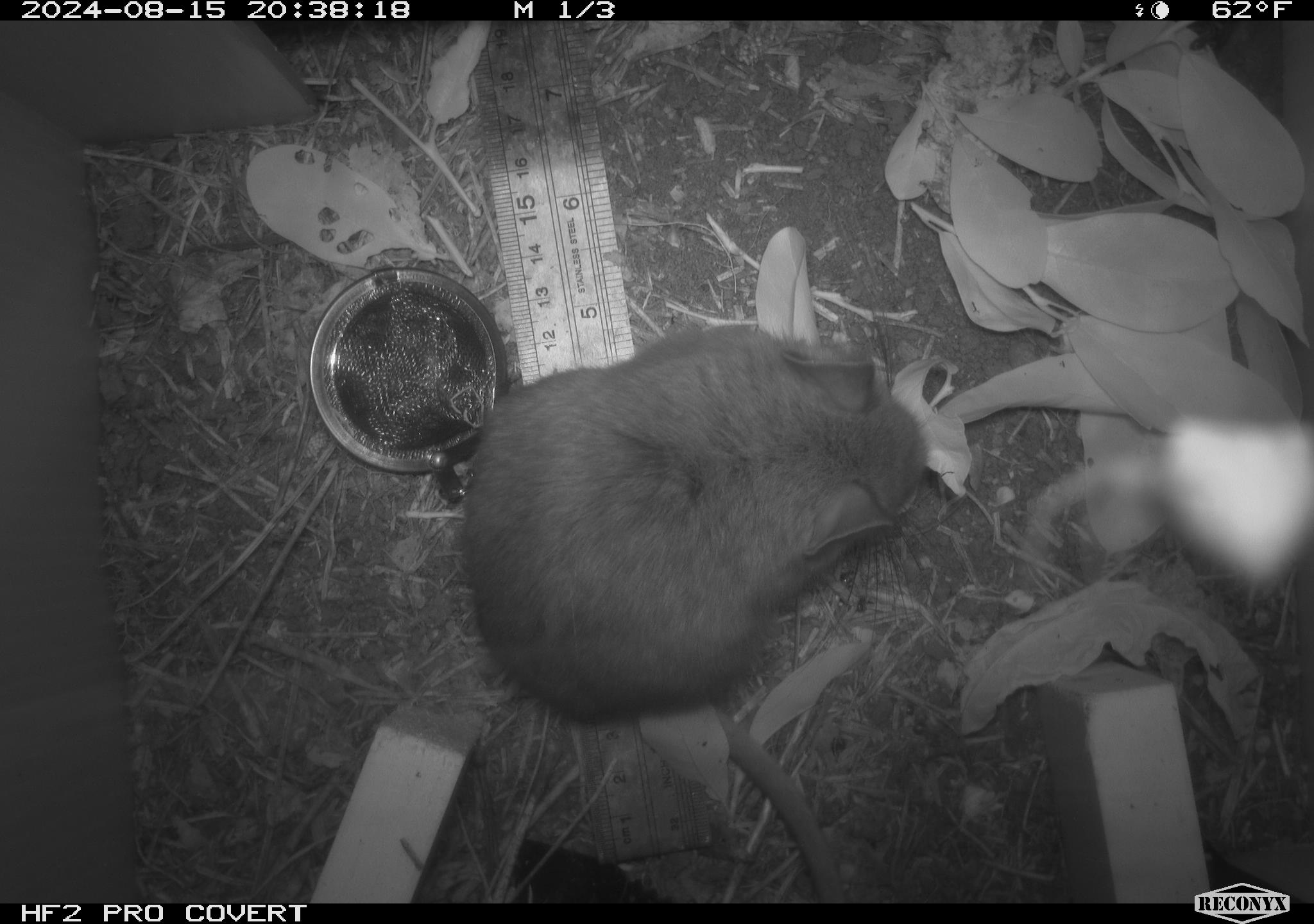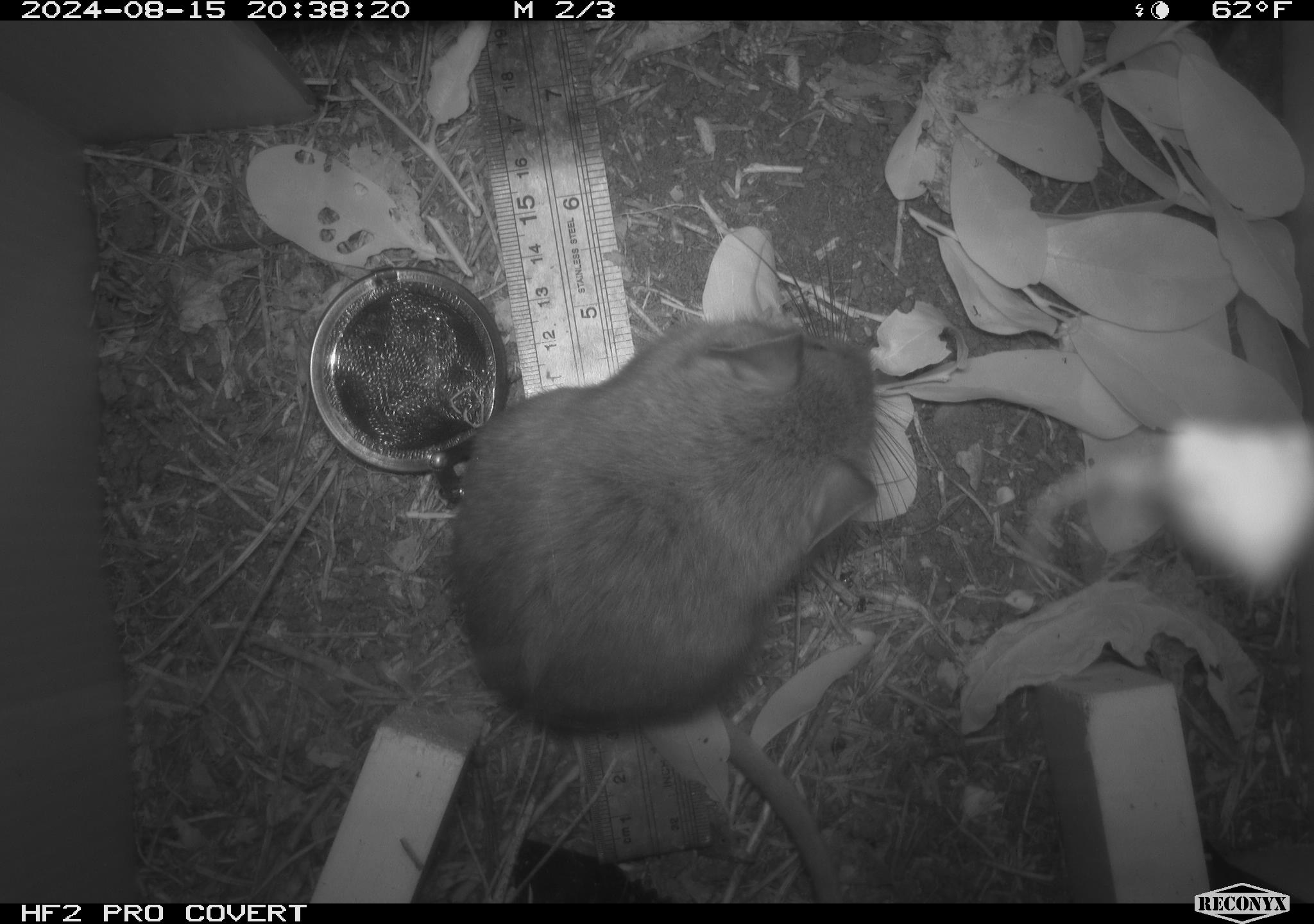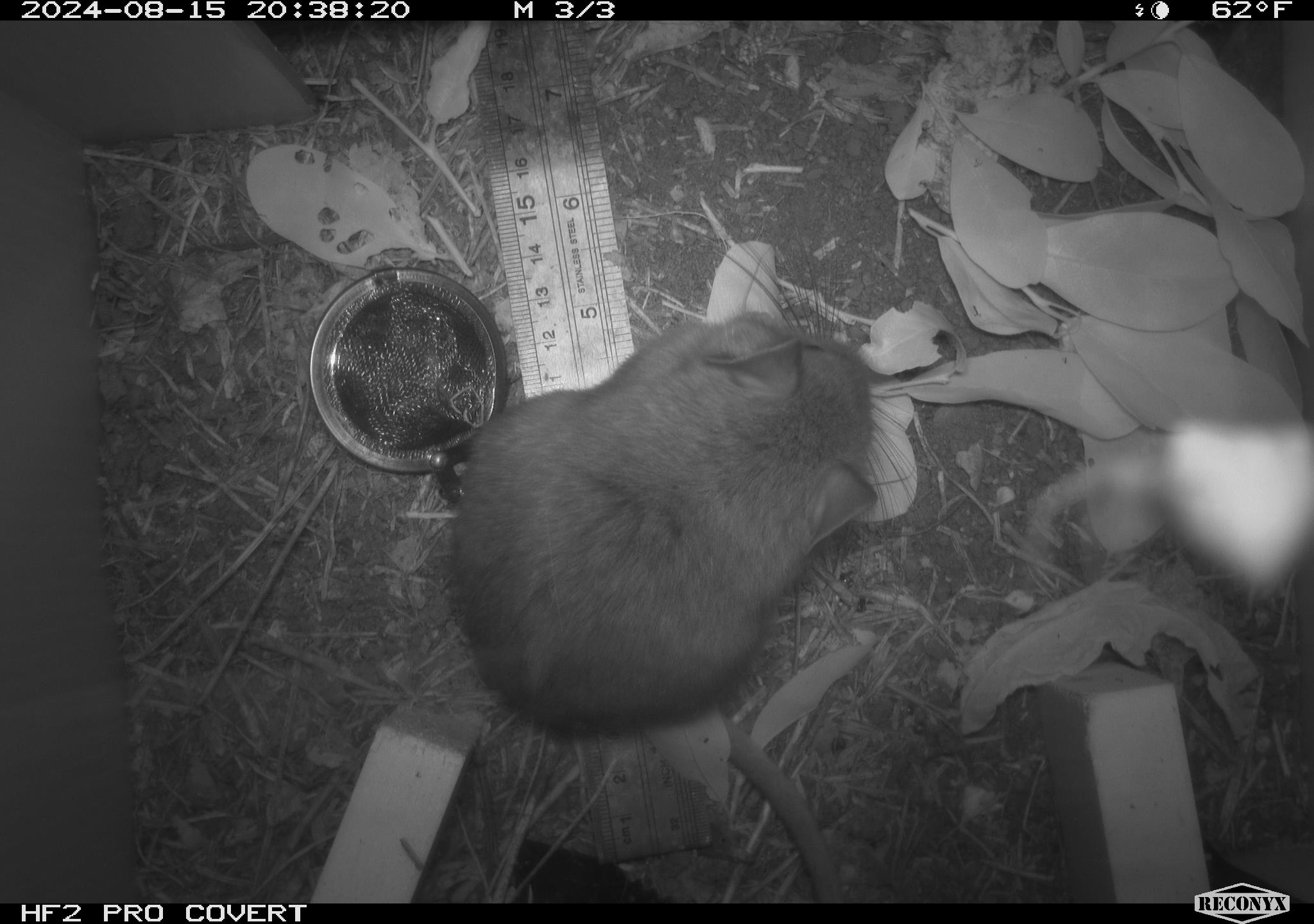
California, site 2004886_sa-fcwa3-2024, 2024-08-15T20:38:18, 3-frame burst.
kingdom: Animalia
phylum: Chordata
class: Mammalia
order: Rodentia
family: Cricetidae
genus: Neotoma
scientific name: Neotoma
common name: pack rat or woodrat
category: neotoma species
Neotoma species (pack rat or woodrat) (Neotoma).